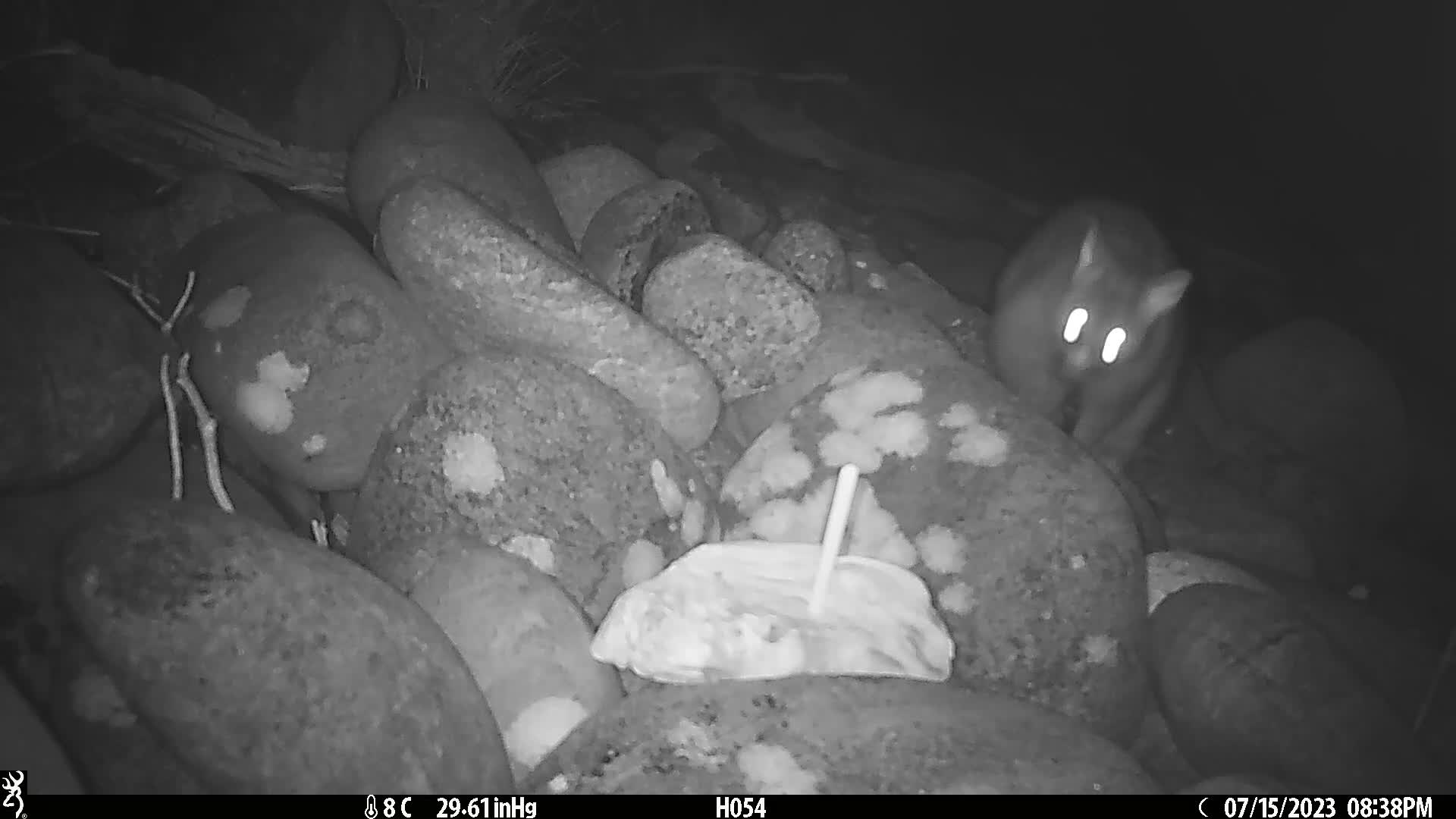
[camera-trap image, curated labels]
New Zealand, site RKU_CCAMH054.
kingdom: Animalia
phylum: Chordata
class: Mammalia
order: Diprotodontia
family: Phalangeridae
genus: Trichosurus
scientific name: Trichosurus vulpecula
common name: common brushtail possum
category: possum